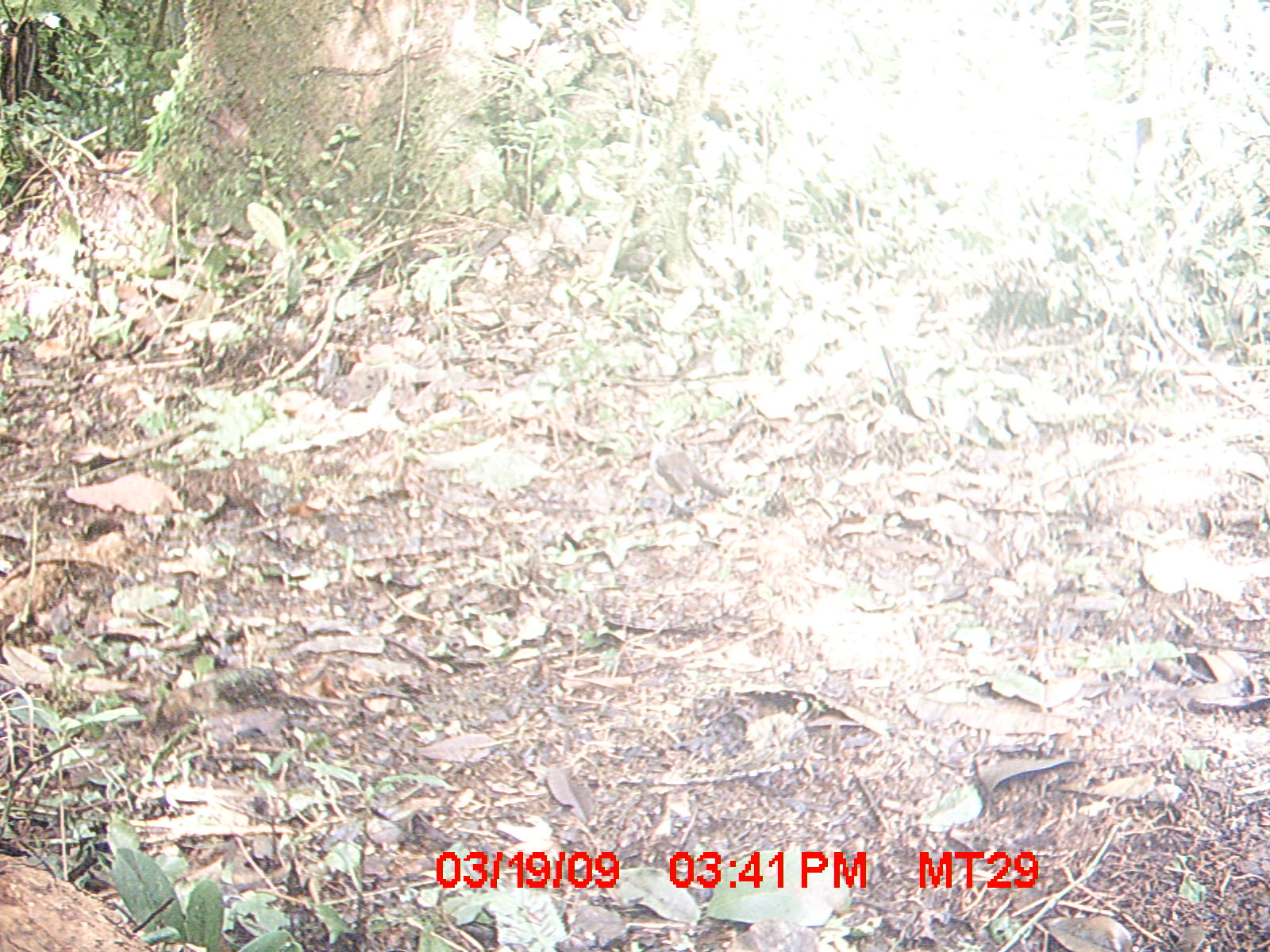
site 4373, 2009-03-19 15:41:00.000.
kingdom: Animalia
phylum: Chordata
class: Aves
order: Passeriformes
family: Muscicapidae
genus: Copsychus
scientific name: Copsychus albospecularis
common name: madagascar magpie-robin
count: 1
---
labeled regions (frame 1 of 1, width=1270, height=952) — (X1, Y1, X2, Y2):
copsychus albospecularis: (644, 422, 728, 514)